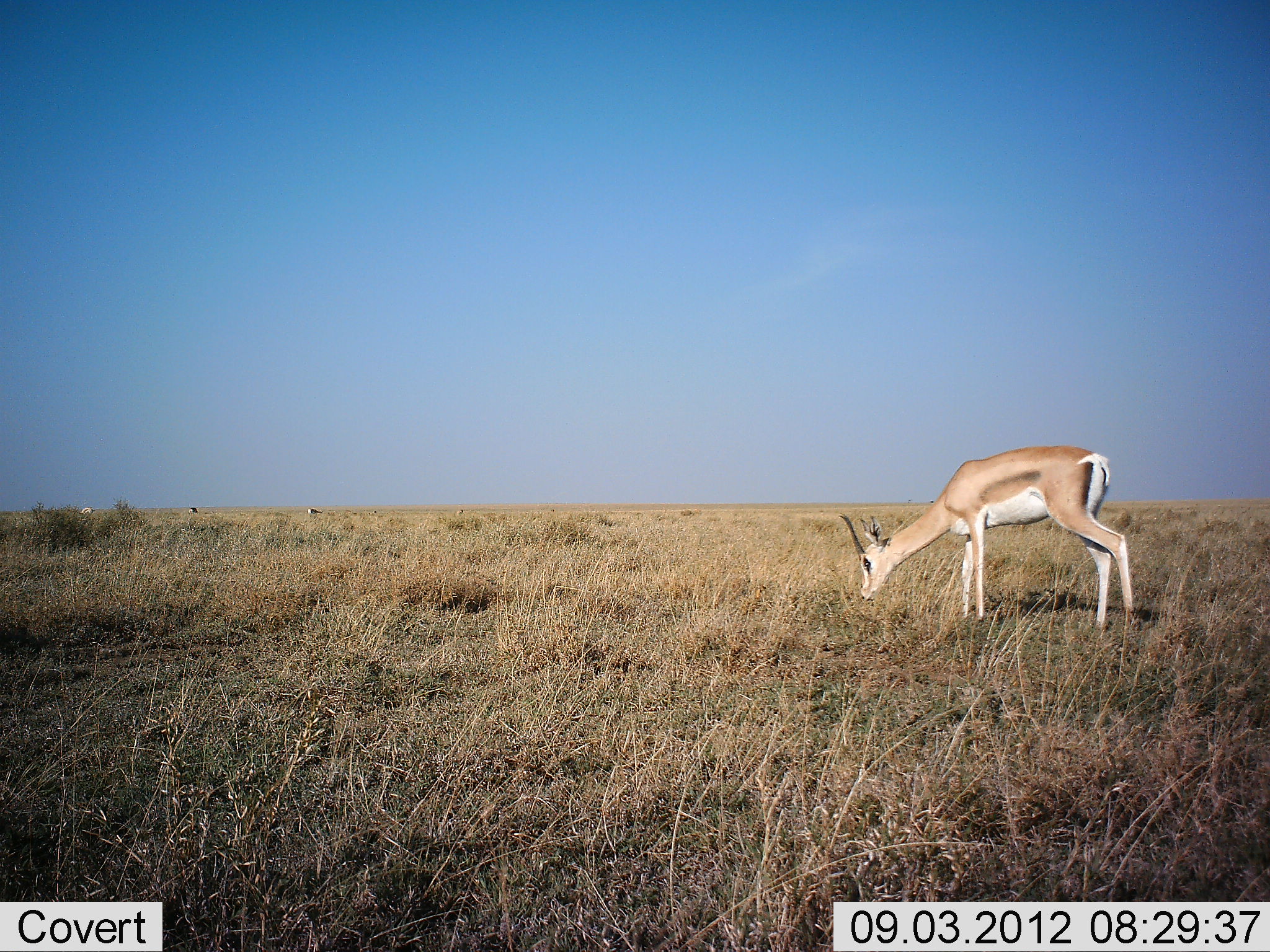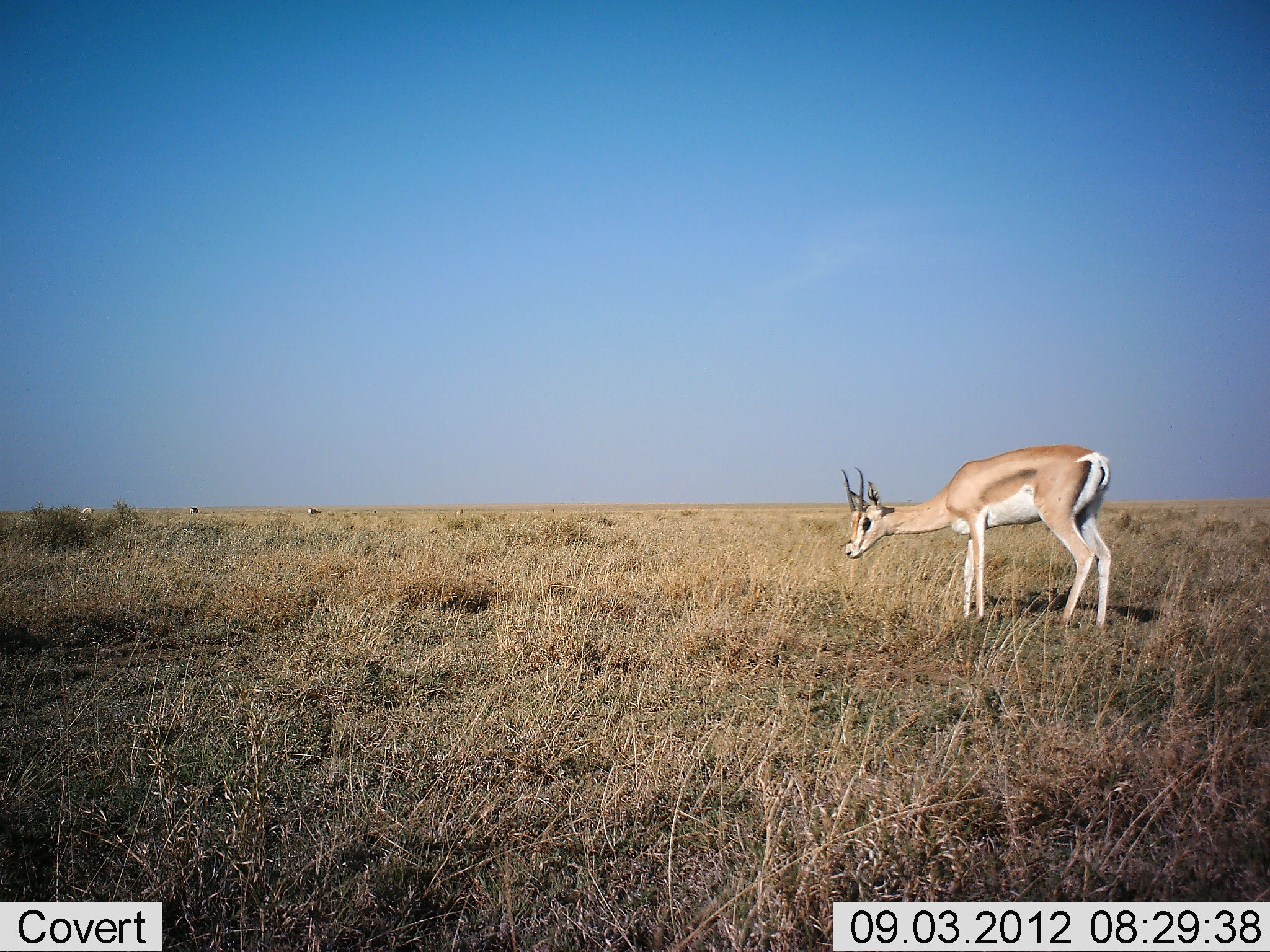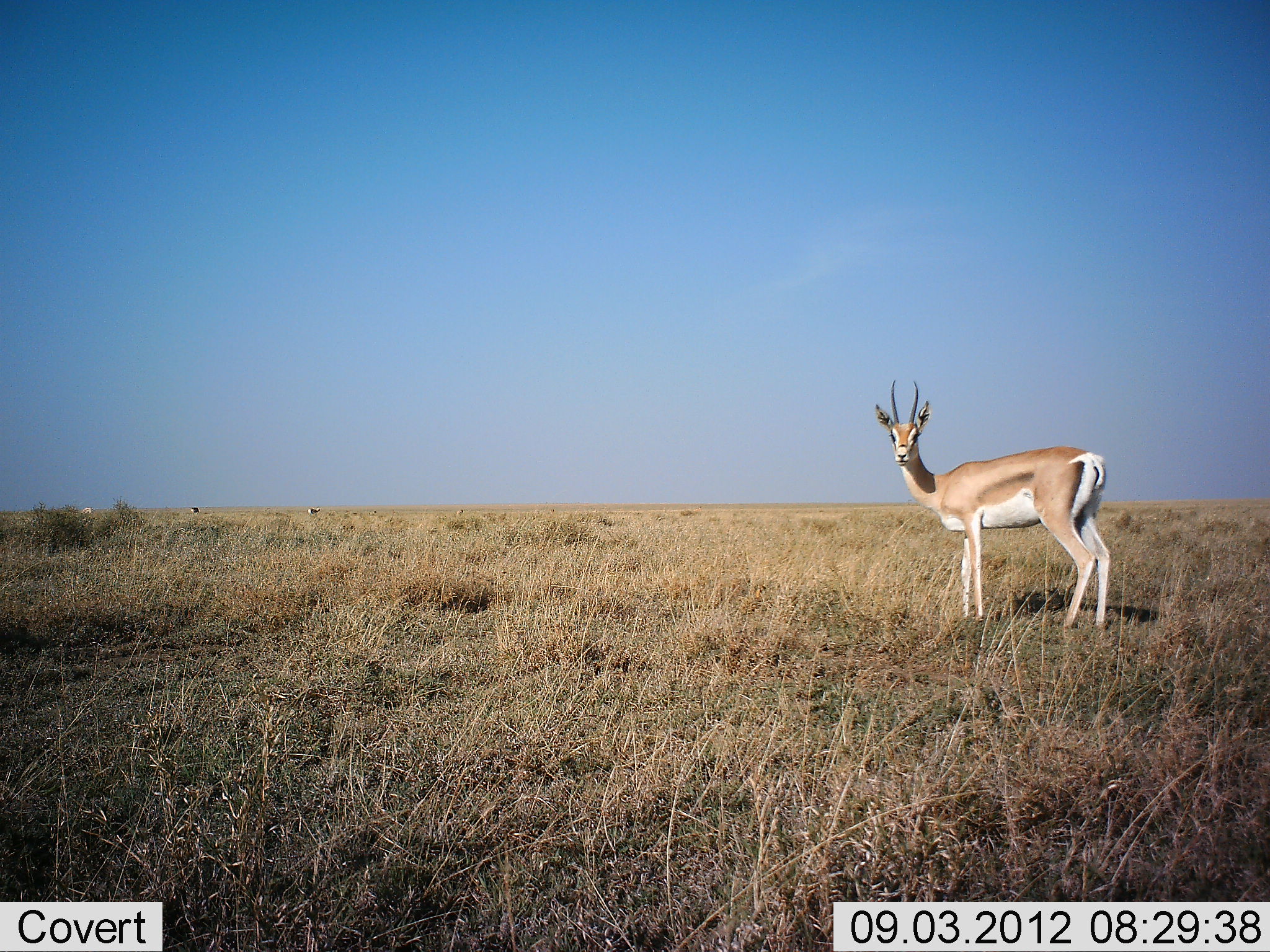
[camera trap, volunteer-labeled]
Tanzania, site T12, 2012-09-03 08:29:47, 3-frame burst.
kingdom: Animalia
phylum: Chordata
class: Mammalia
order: Artiodactyla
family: Bovidae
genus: Nanger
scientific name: Nanger granti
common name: grant's gazelle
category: gazellegrants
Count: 1.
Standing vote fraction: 80%.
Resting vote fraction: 0%.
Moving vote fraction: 10%.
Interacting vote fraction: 0%.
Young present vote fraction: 0%.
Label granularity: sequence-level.